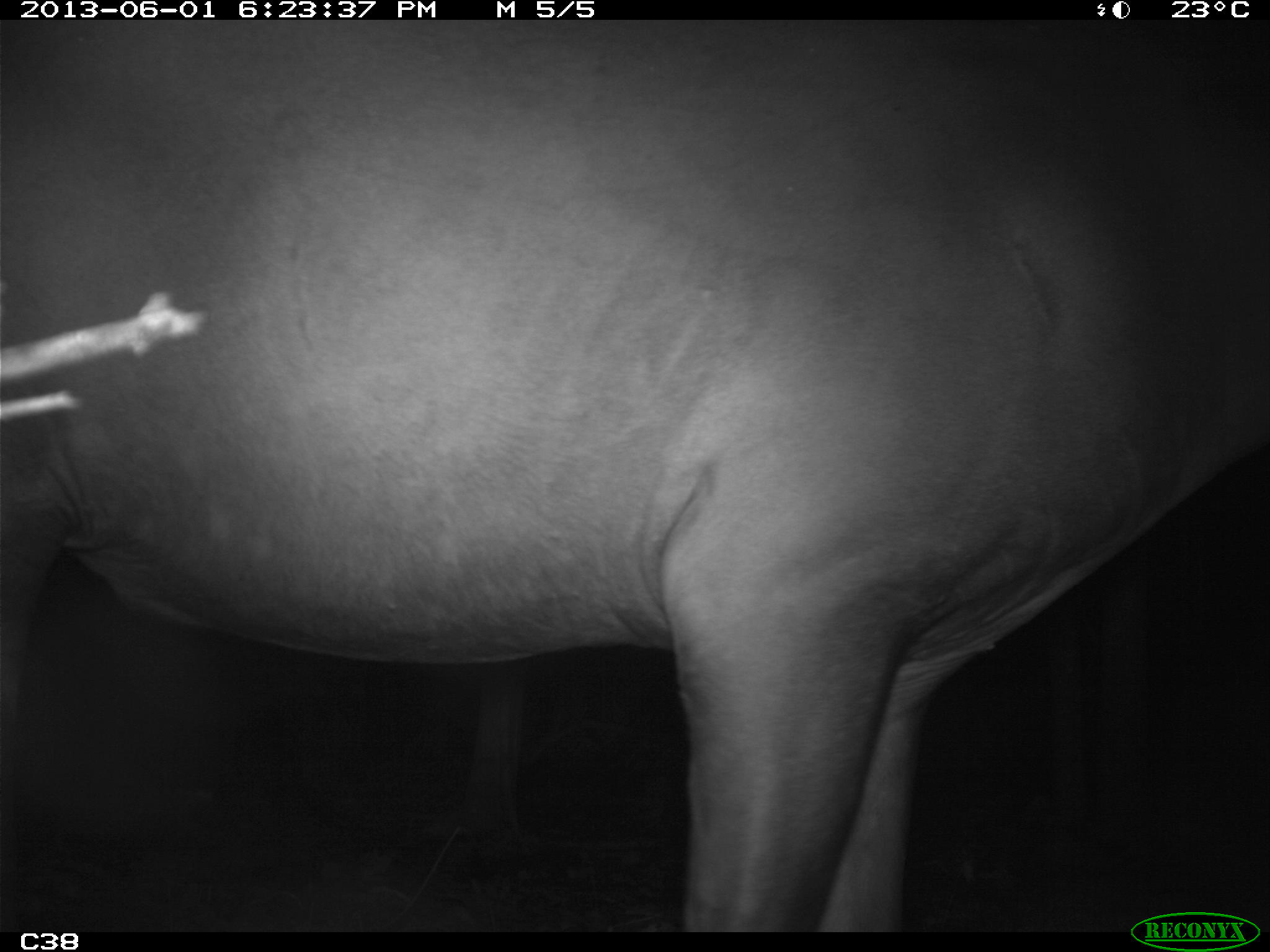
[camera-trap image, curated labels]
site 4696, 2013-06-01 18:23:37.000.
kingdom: Animalia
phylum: Chordata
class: Mammalia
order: Perissodactyla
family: Tapiridae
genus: Tapirus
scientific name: Tapirus terrestris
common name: south american tapir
Tapirus terrestris (south american tapir), count 1, age adult, sex male.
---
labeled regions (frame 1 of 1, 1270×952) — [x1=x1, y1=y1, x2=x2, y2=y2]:
tapirus terrestris: [x1=0, y1=19, x2=1270, y2=931]